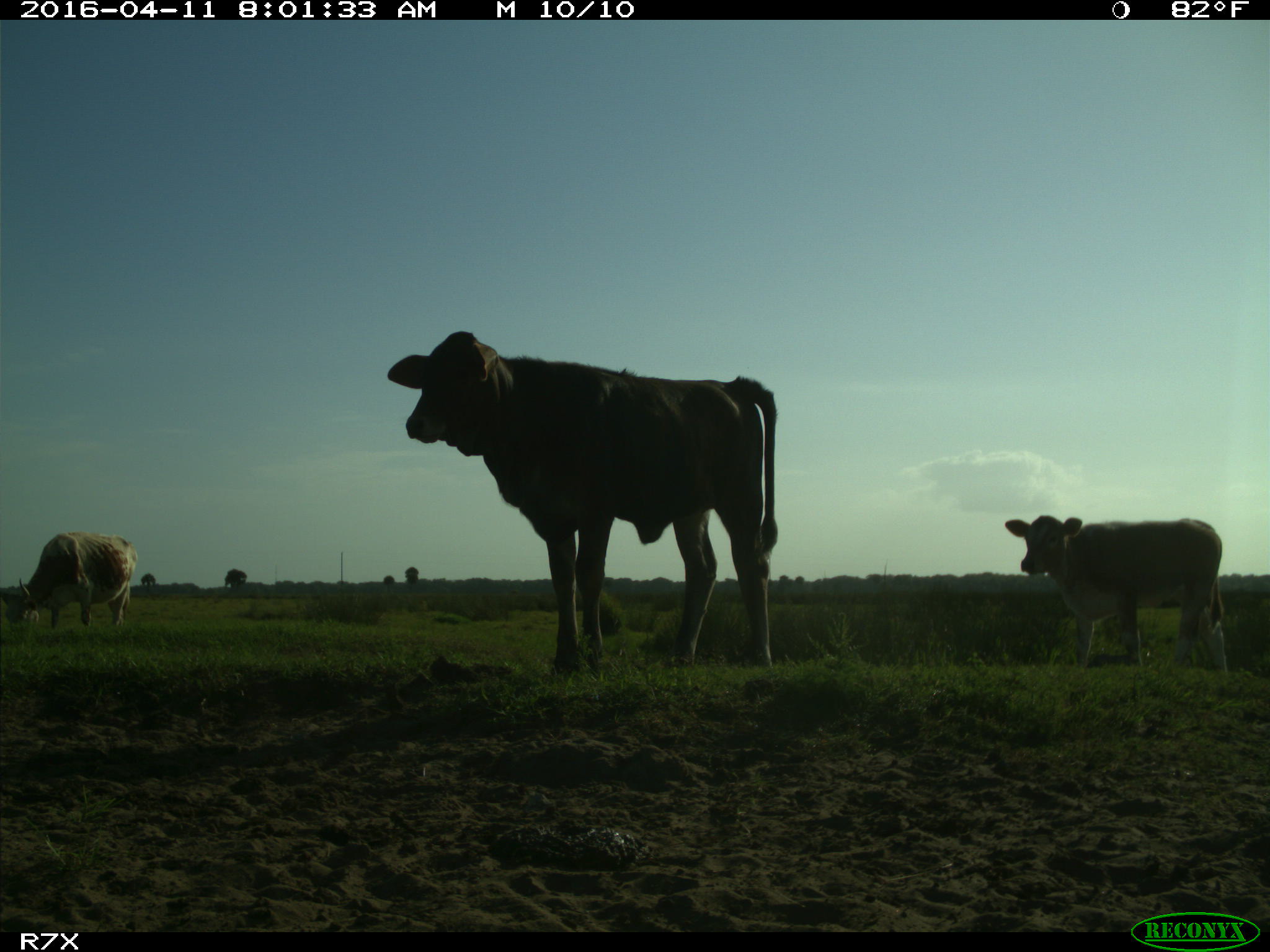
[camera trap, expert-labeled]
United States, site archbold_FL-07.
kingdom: Animalia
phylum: Chordata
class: Mammalia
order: Artiodactyla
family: Bovidae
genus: Bos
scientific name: Bos taurus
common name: domestic cow